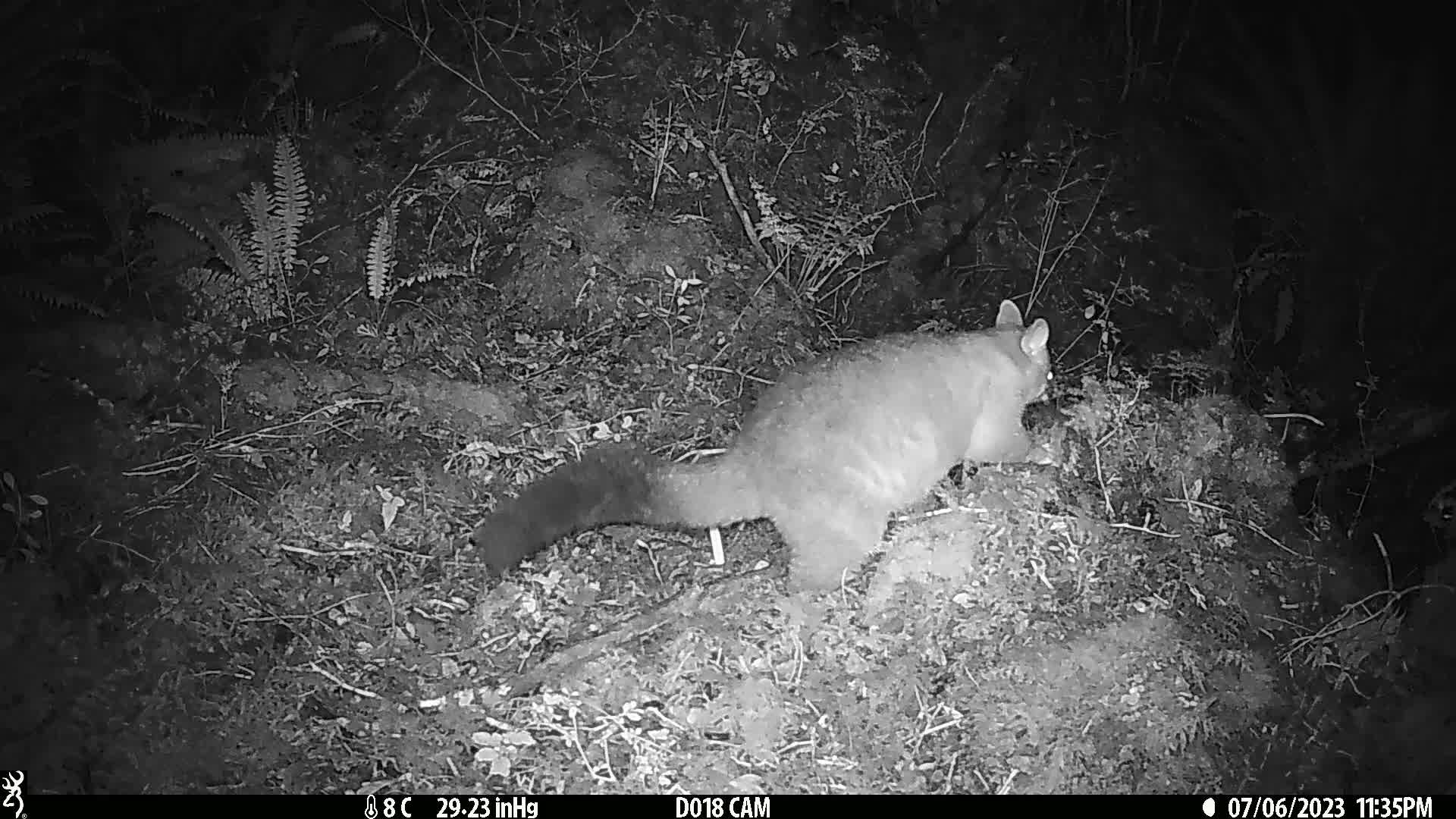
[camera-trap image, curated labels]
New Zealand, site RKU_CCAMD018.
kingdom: Animalia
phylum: Chordata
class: Mammalia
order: Diprotodontia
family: Phalangeridae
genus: Trichosurus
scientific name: Trichosurus vulpecula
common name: common brushtail possum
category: possum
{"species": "possum (common brushtail possum) (Trichosurus vulpecula)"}